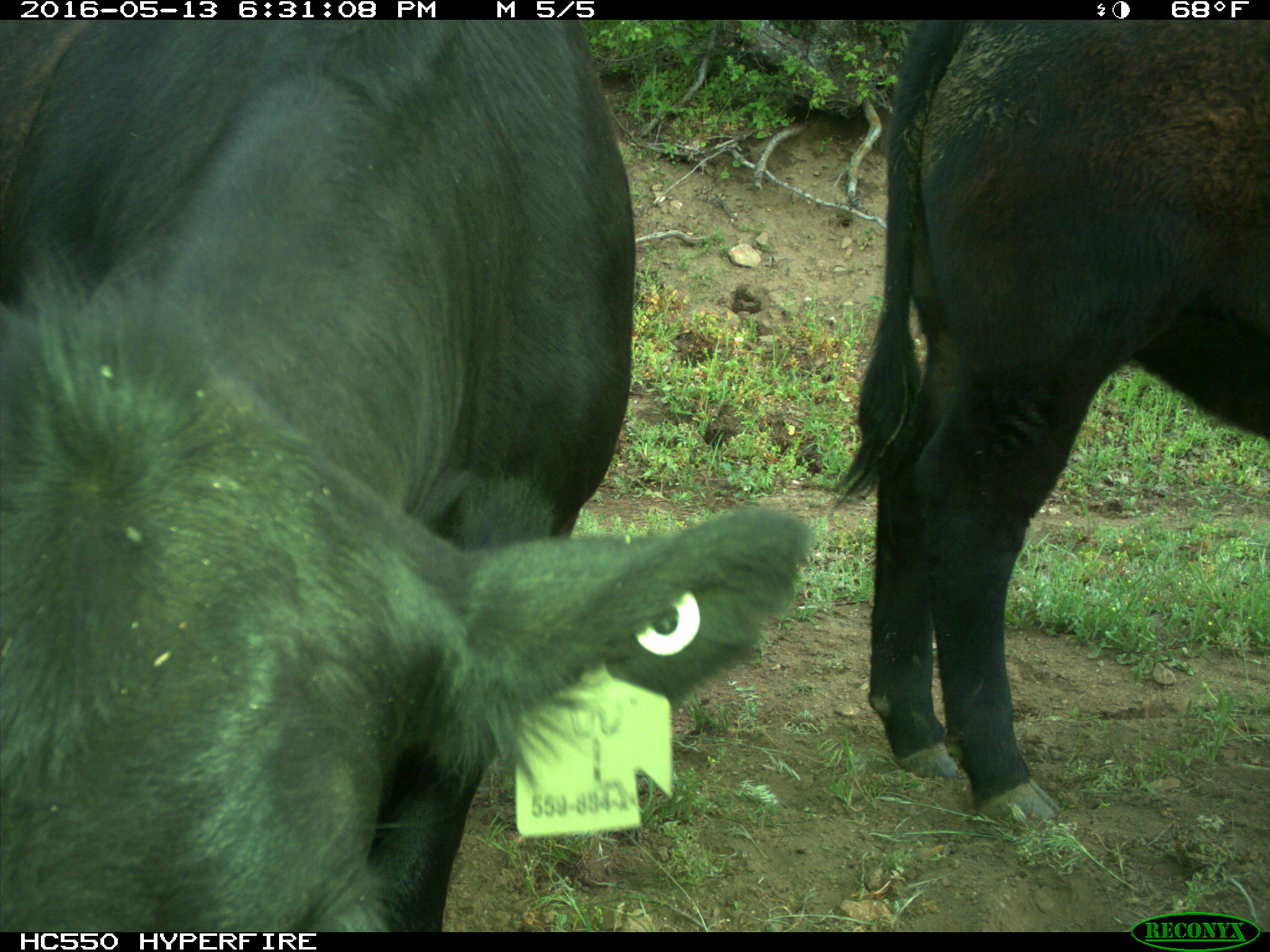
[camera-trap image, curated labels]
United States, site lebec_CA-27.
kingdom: Animalia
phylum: Chordata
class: Mammalia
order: Artiodactyla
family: Bovidae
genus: Bos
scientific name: Bos taurus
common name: domestic cow